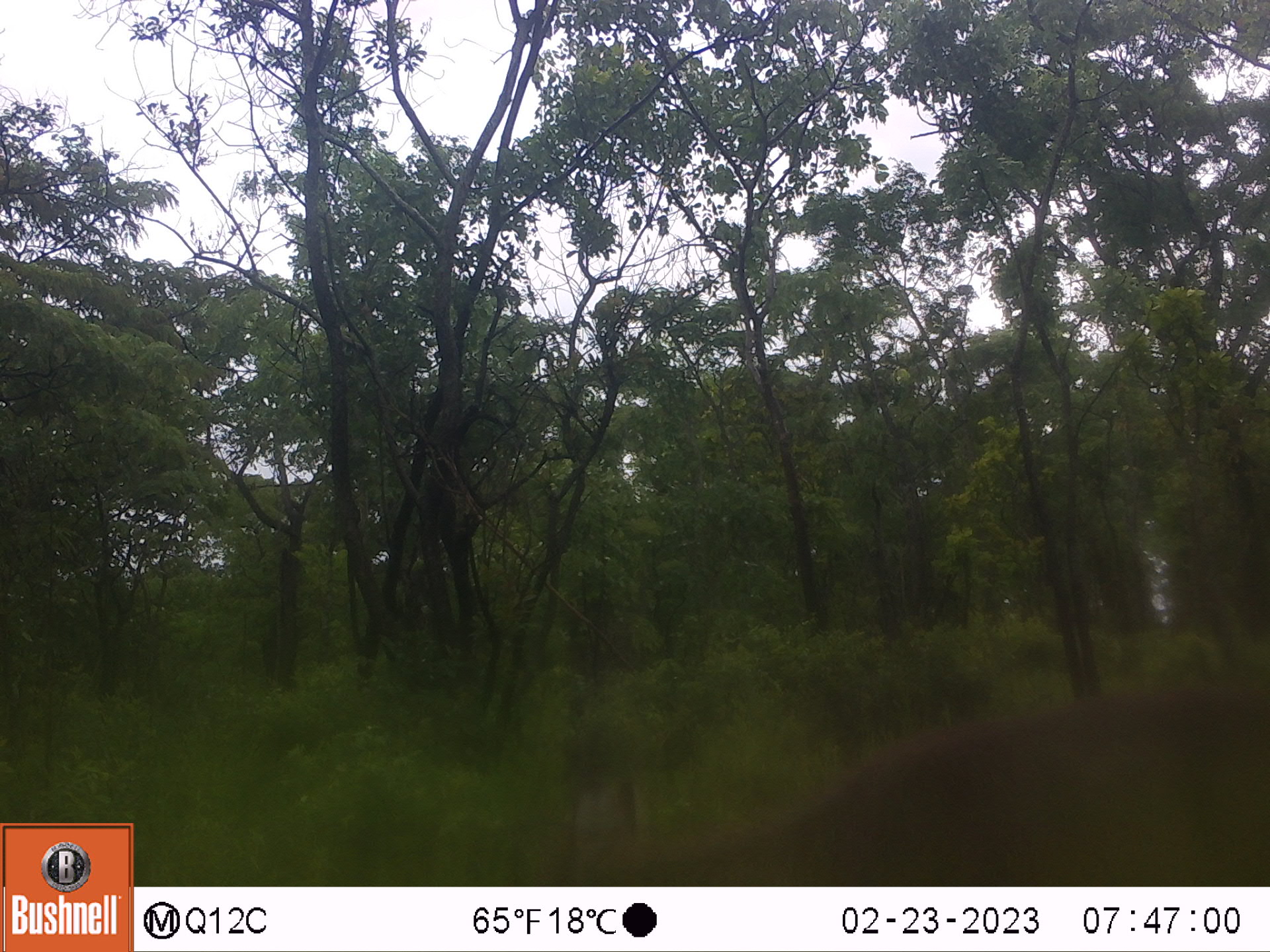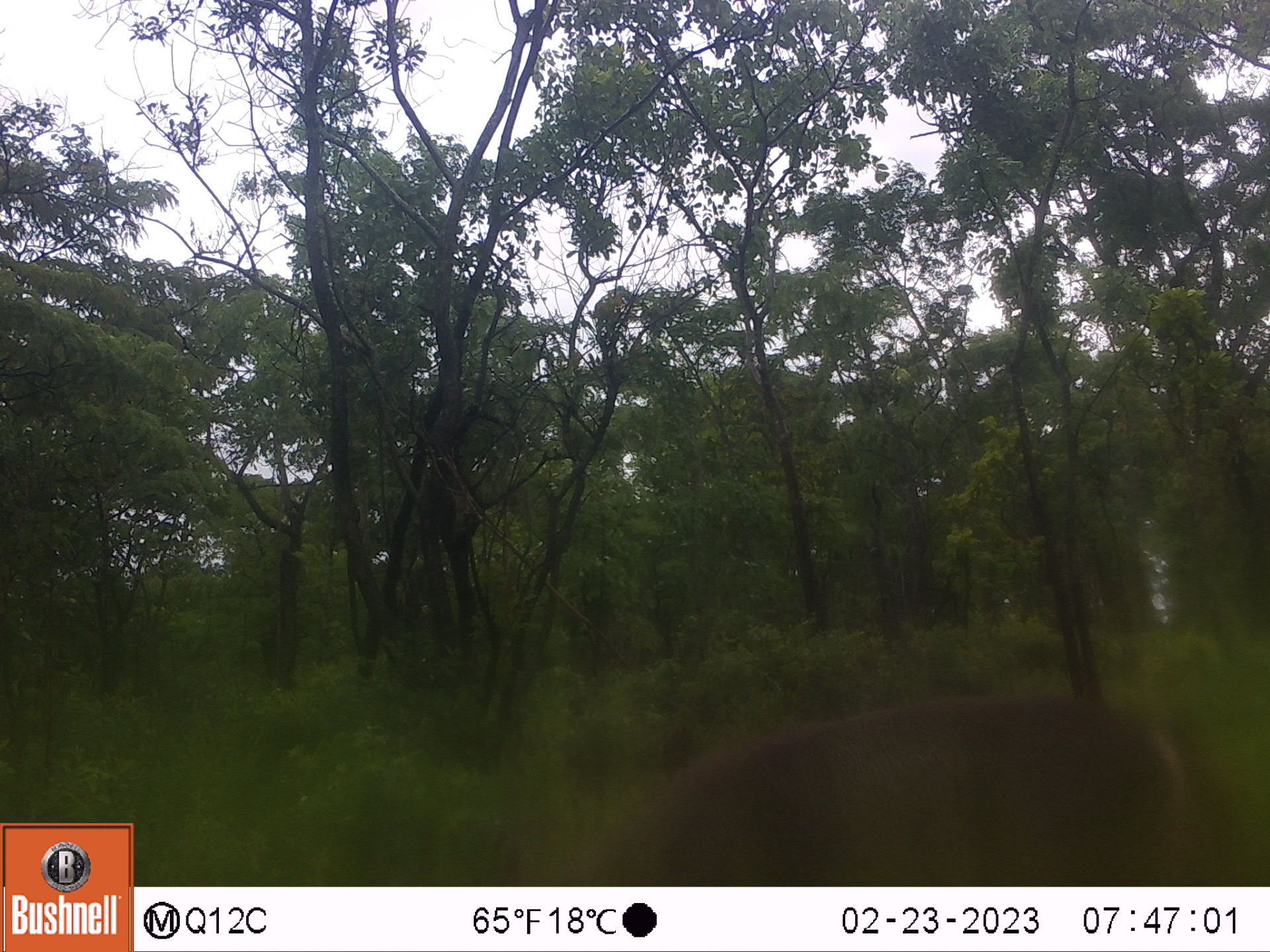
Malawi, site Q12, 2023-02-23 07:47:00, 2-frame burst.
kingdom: Animalia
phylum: Chordata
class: Mammalia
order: Artiodactyla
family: Bovidae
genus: Kobus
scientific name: Kobus ellipsiprymnus ellipsiprymnus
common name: common waterbuck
Common waterbuck (Kobus ellipsiprymnus ellipsiprymnus), count 1.